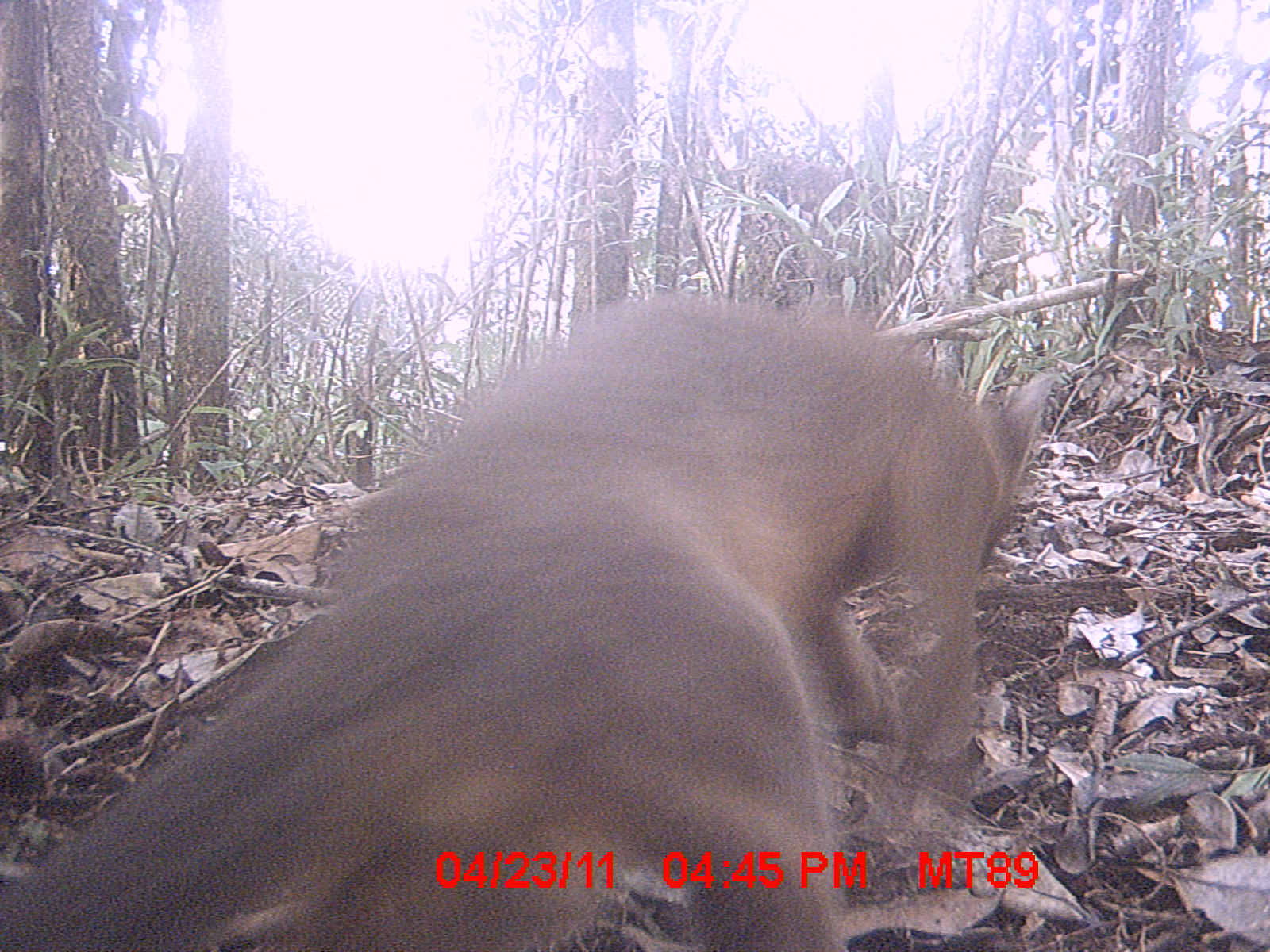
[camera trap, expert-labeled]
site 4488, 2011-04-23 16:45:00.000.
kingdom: Animalia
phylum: Chordata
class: Mammalia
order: Carnivora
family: Eupleridae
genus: Cryptoprocta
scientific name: Cryptoprocta ferox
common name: fossa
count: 1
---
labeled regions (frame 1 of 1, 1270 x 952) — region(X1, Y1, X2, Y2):
cryptoprocta ferox: region(0, 285, 1060, 949)